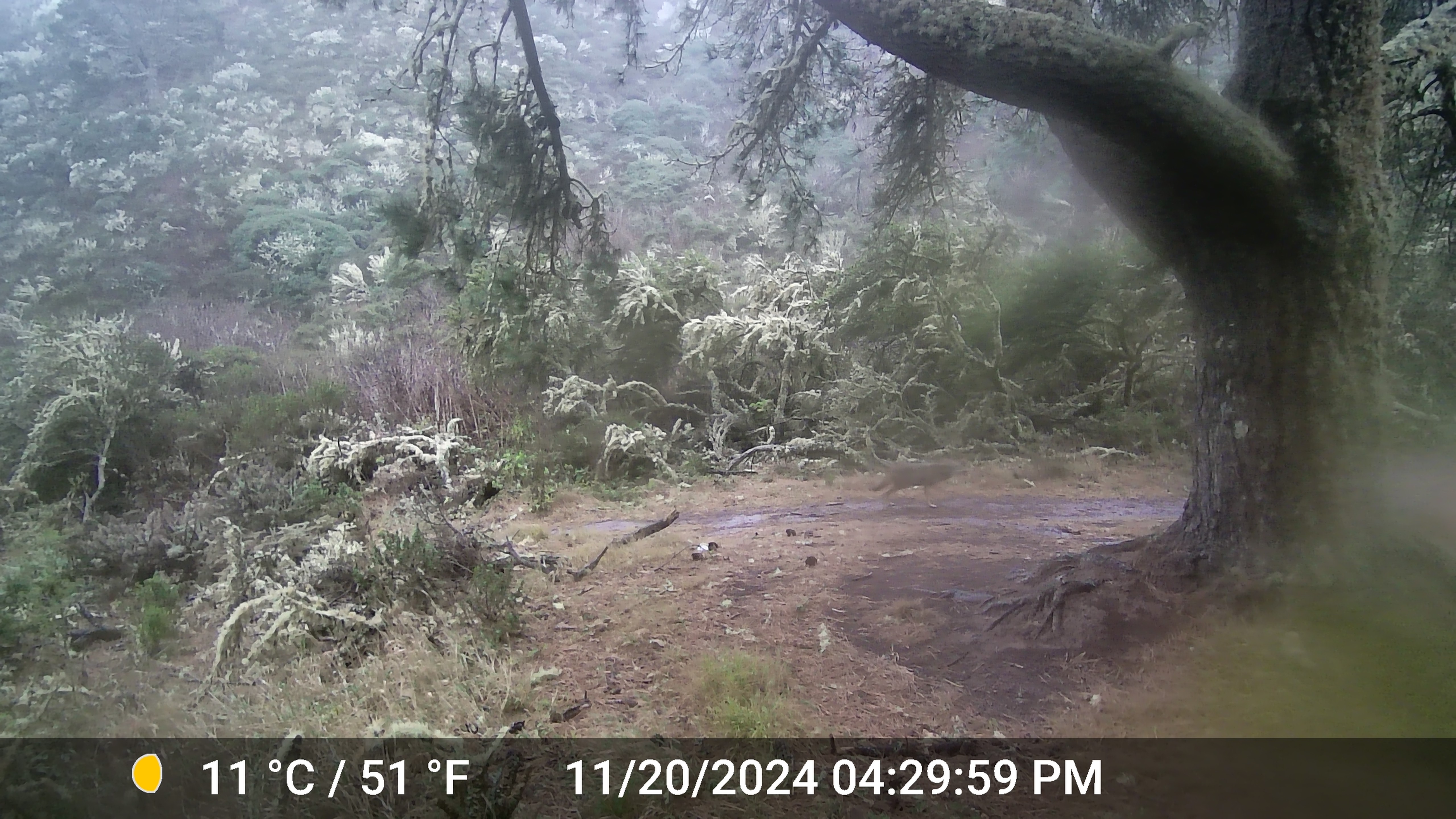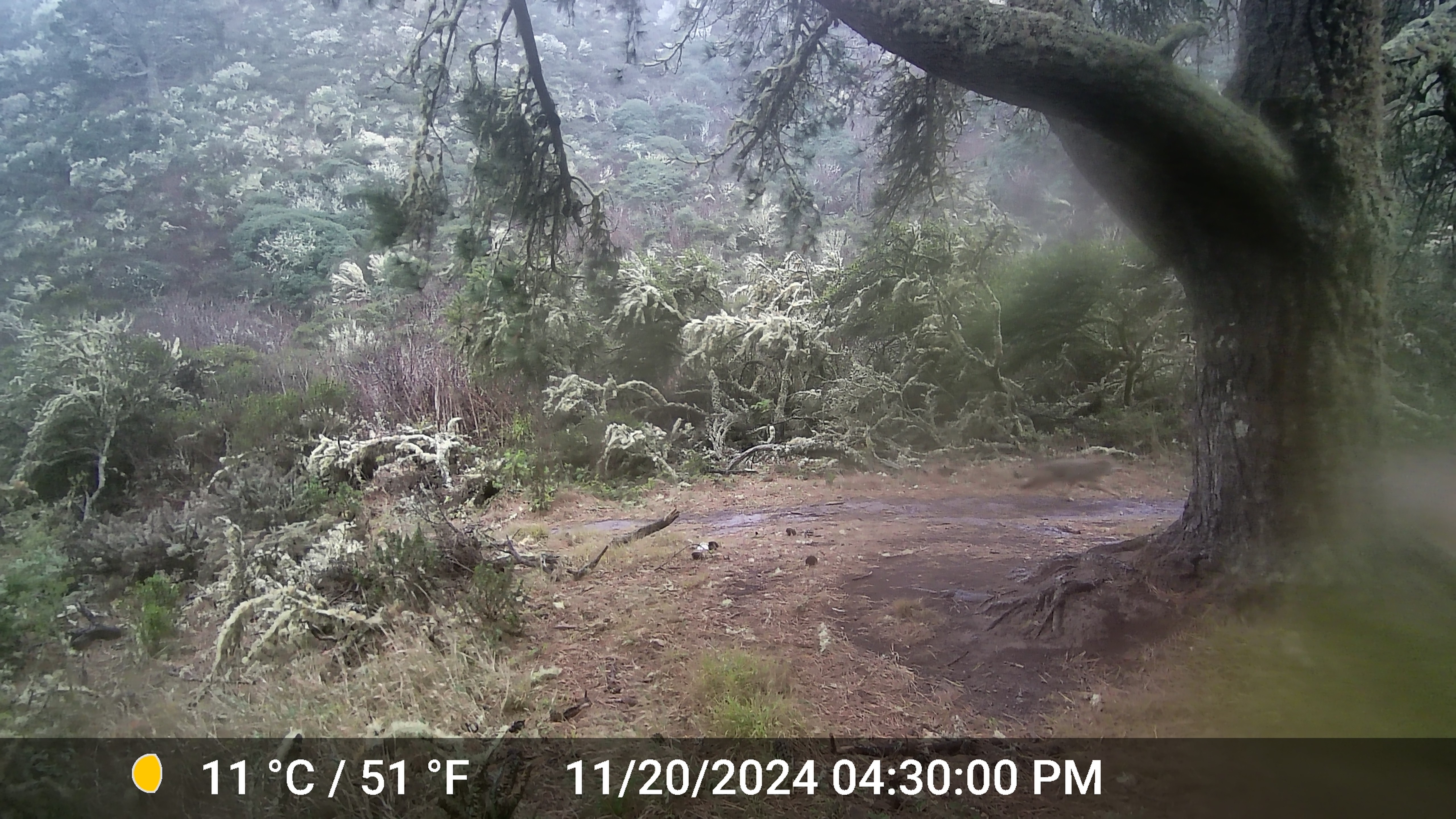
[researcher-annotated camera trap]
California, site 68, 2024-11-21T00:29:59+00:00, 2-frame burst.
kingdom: Animalia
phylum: Chordata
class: Mammalia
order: Carnivora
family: Canidae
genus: Canis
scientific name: Canis latrans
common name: coyote